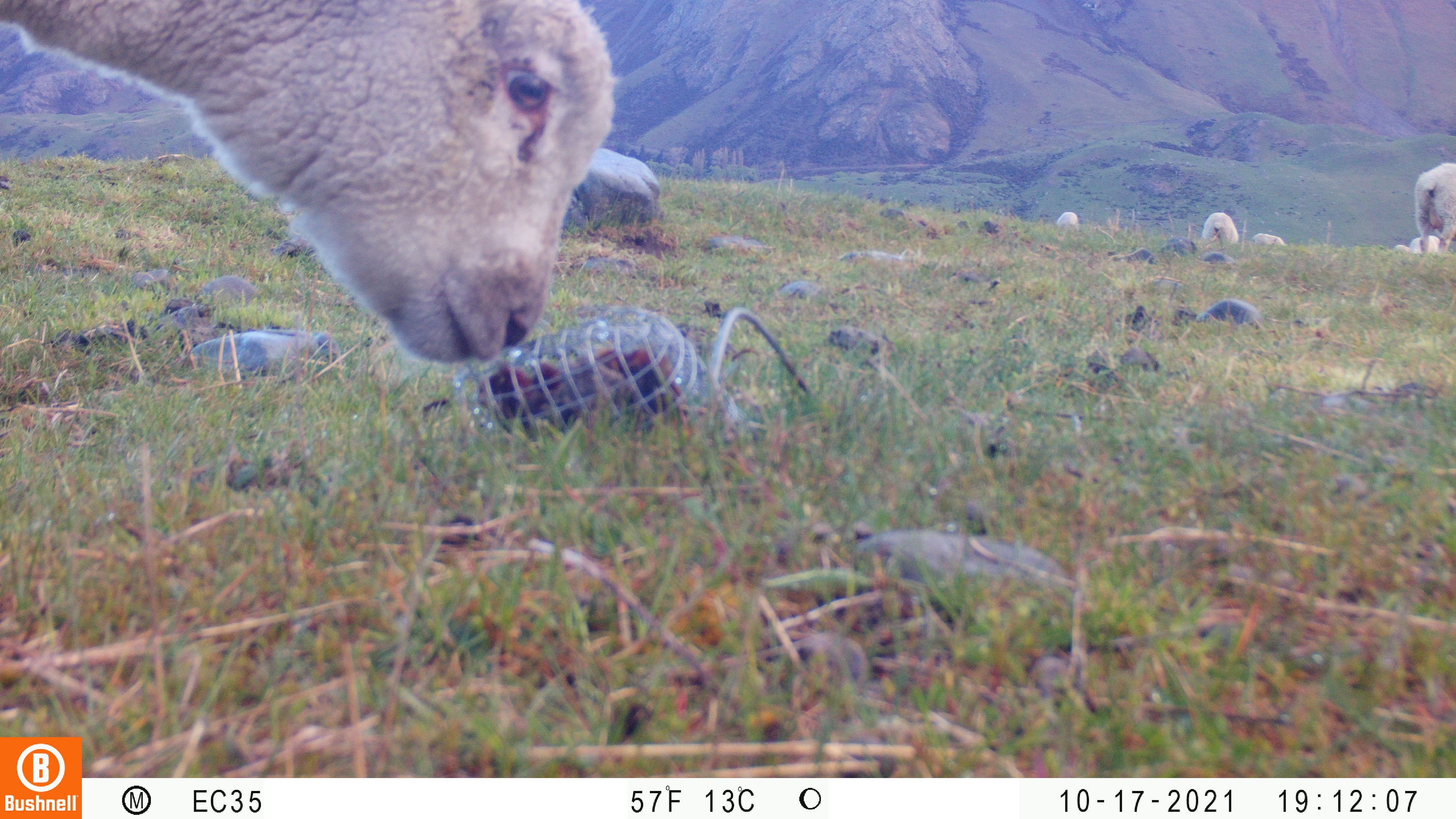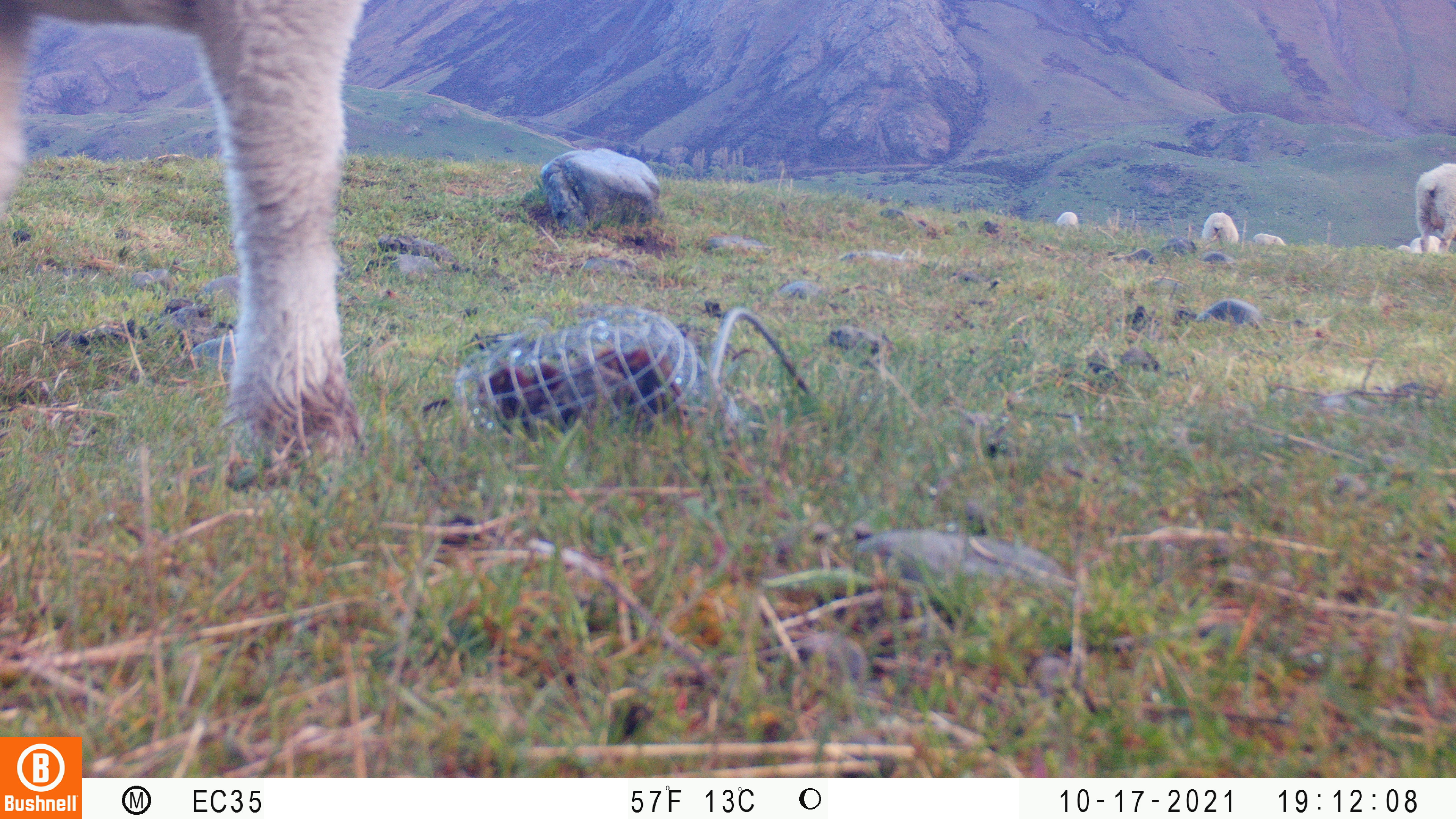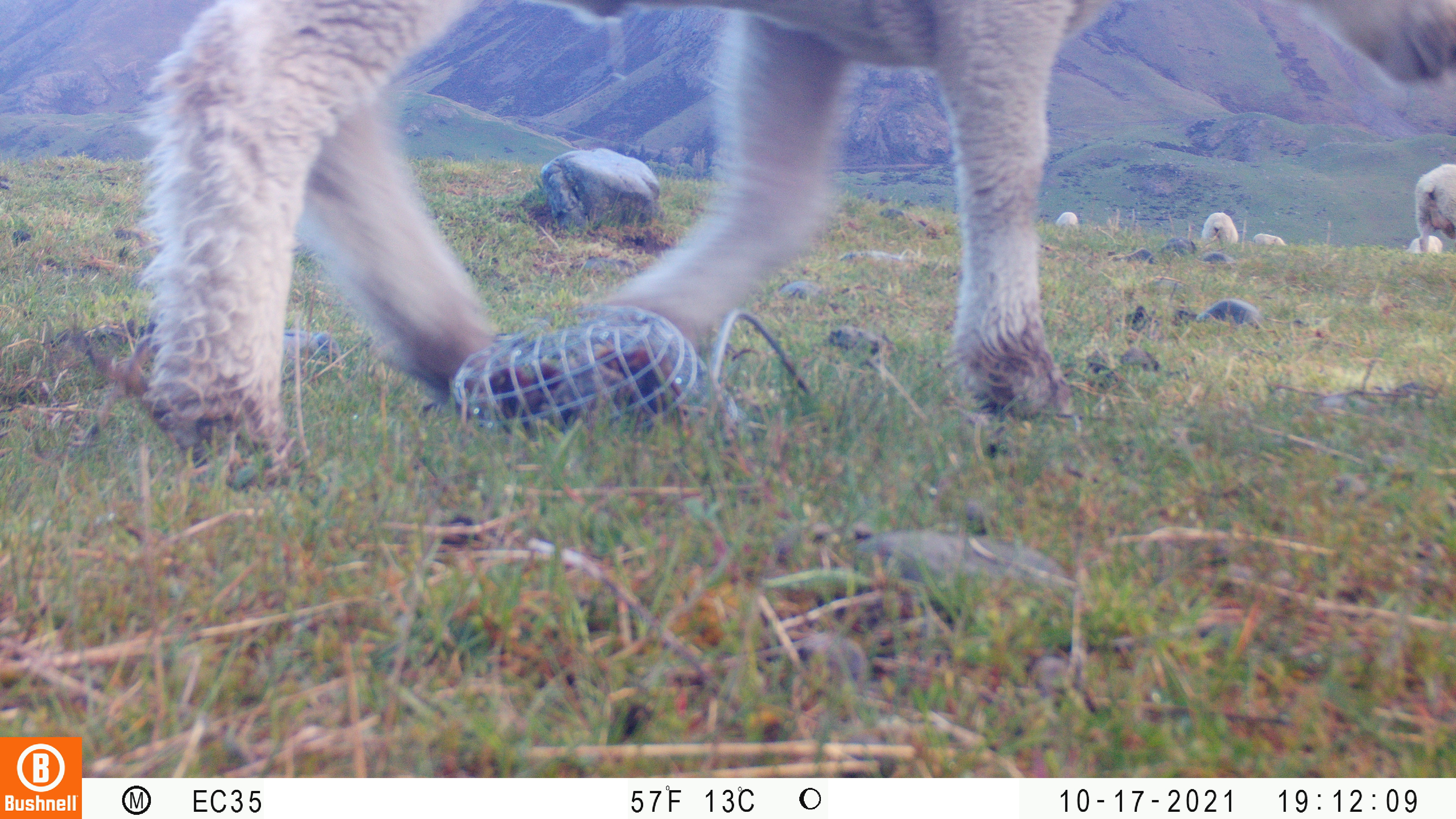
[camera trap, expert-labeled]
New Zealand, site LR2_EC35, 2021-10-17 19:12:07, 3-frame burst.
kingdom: Animalia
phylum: Chordata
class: Mammalia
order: Artiodactyla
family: Bovidae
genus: Bos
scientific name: Bos taurus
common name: domestic cow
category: cow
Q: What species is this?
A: Cow (domestic cow) (Bos taurus).